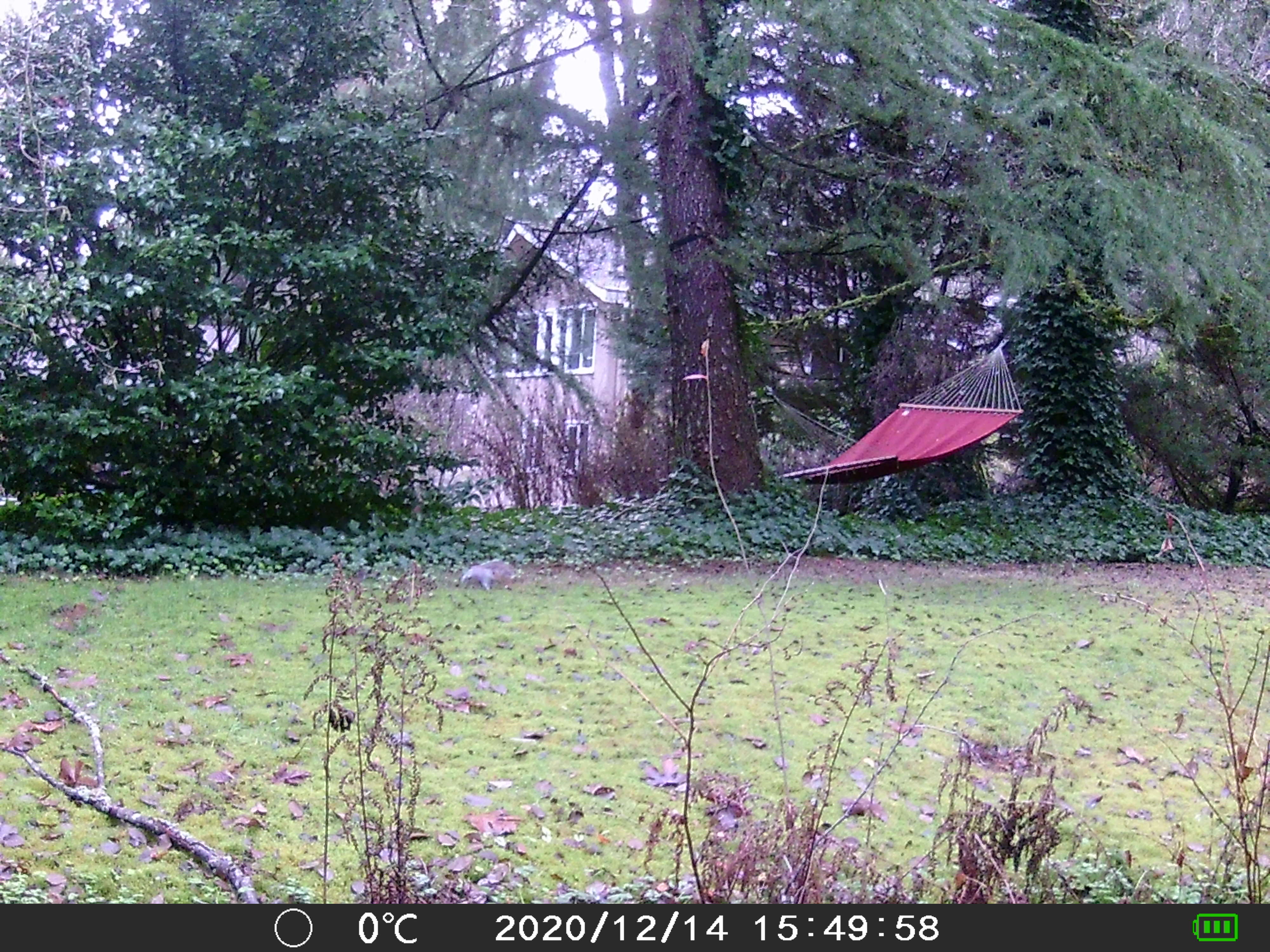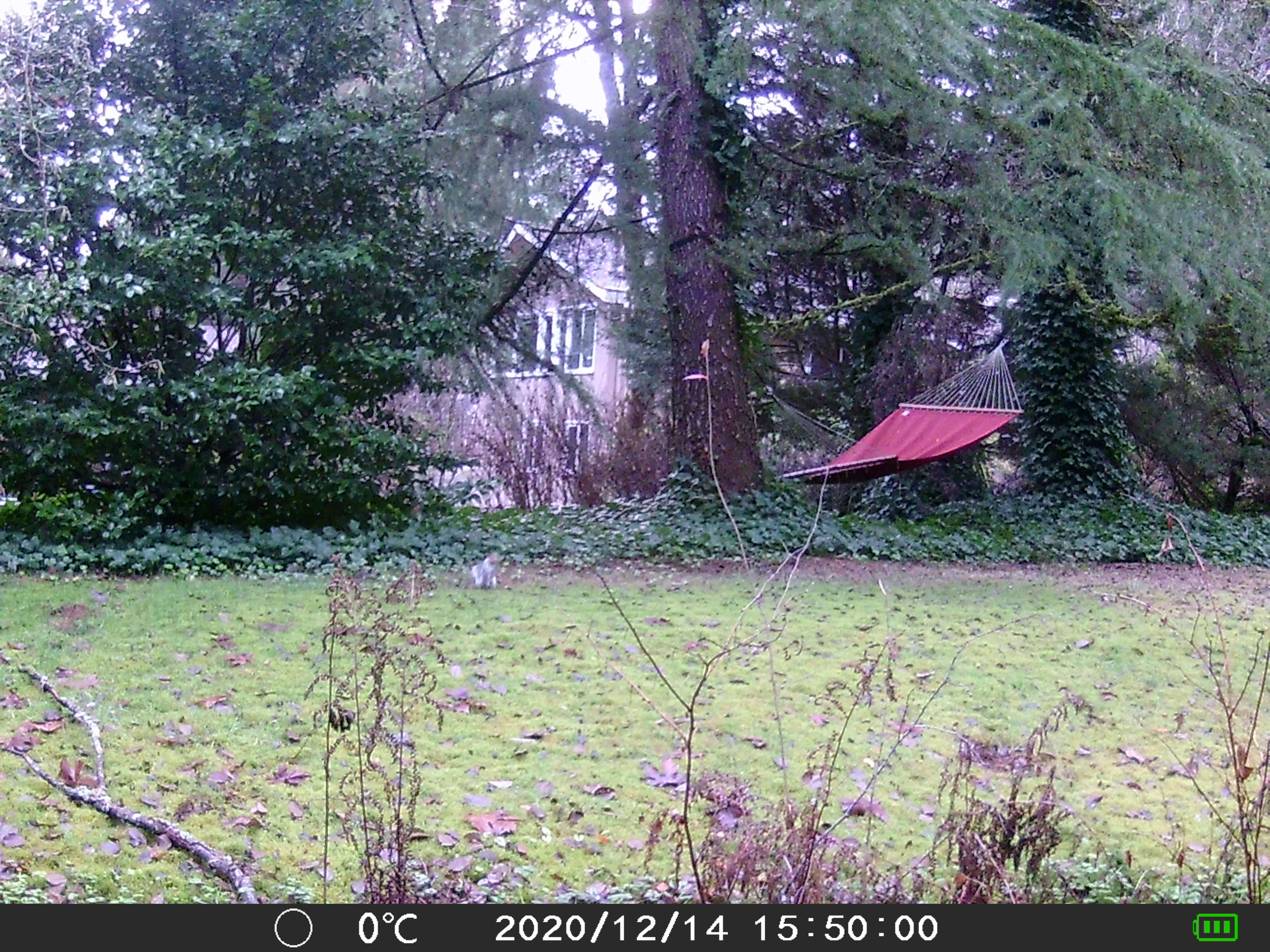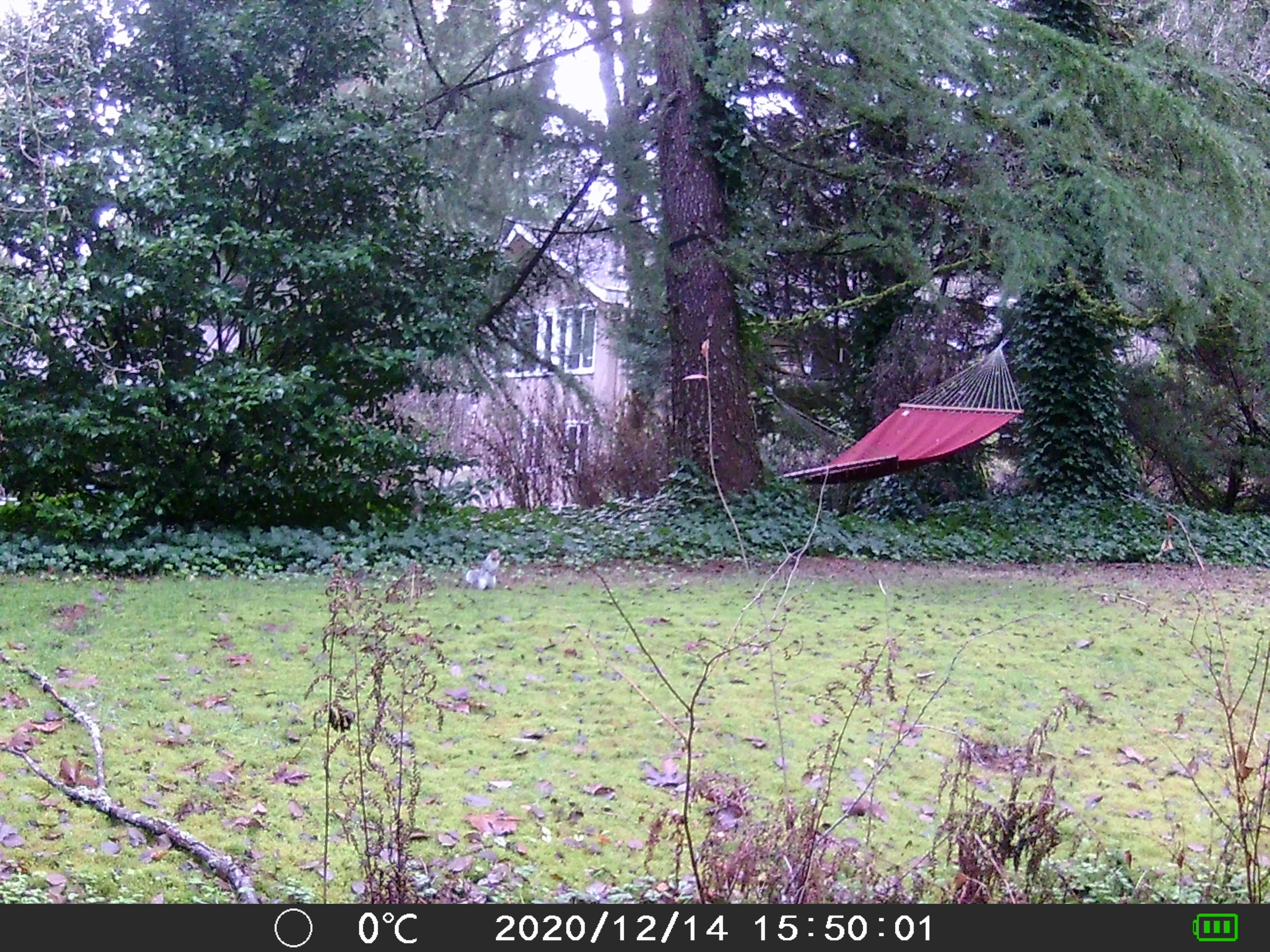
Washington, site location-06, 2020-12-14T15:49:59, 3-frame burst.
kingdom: Animalia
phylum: Chordata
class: Mammalia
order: Rodentia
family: Sciuridae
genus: Sciurus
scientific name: Sciurus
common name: squirrel